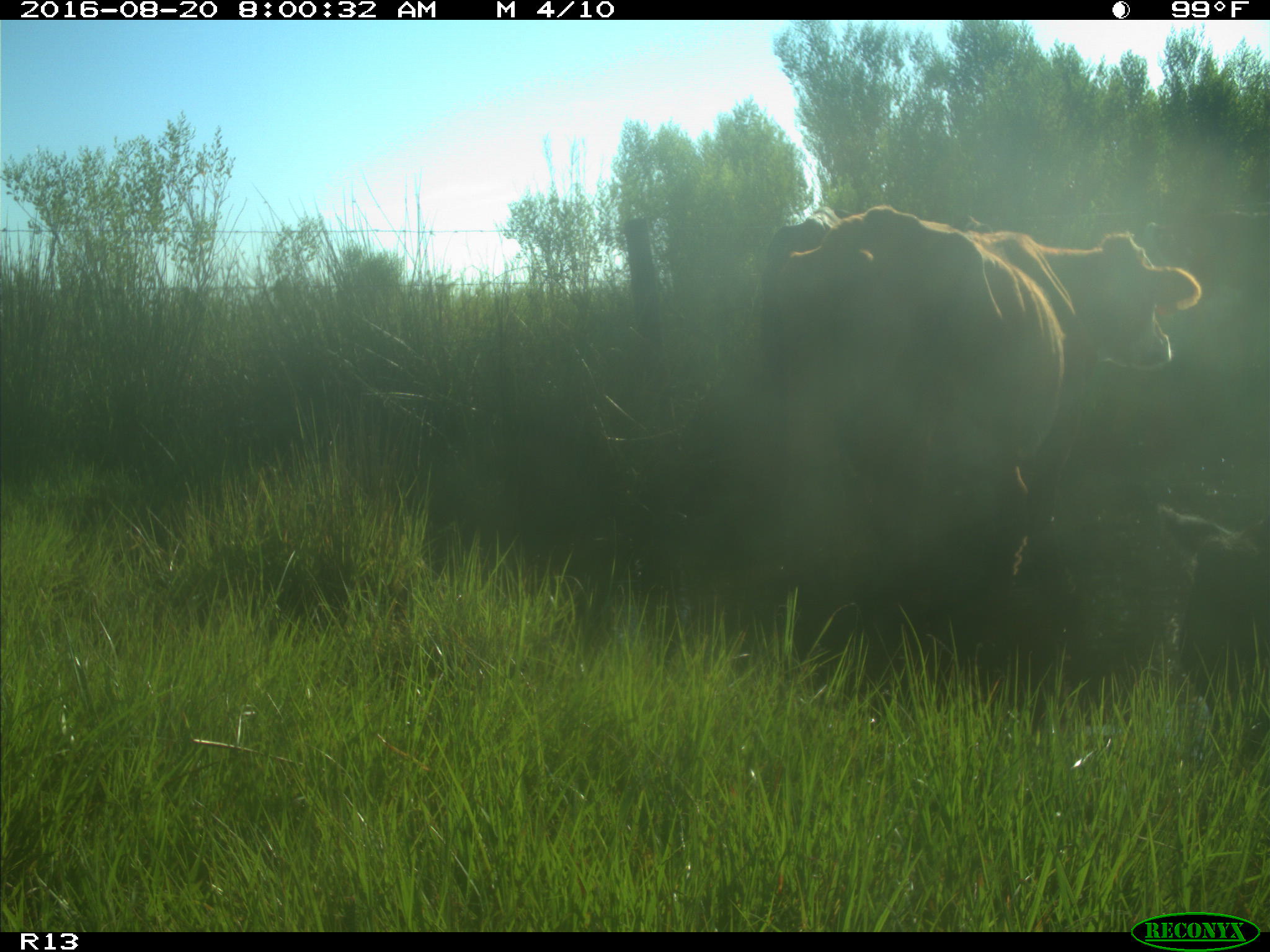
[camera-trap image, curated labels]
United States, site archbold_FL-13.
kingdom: Animalia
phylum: Chordata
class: Mammalia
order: Artiodactyla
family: Bovidae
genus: Bos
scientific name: Bos taurus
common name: domestic cow